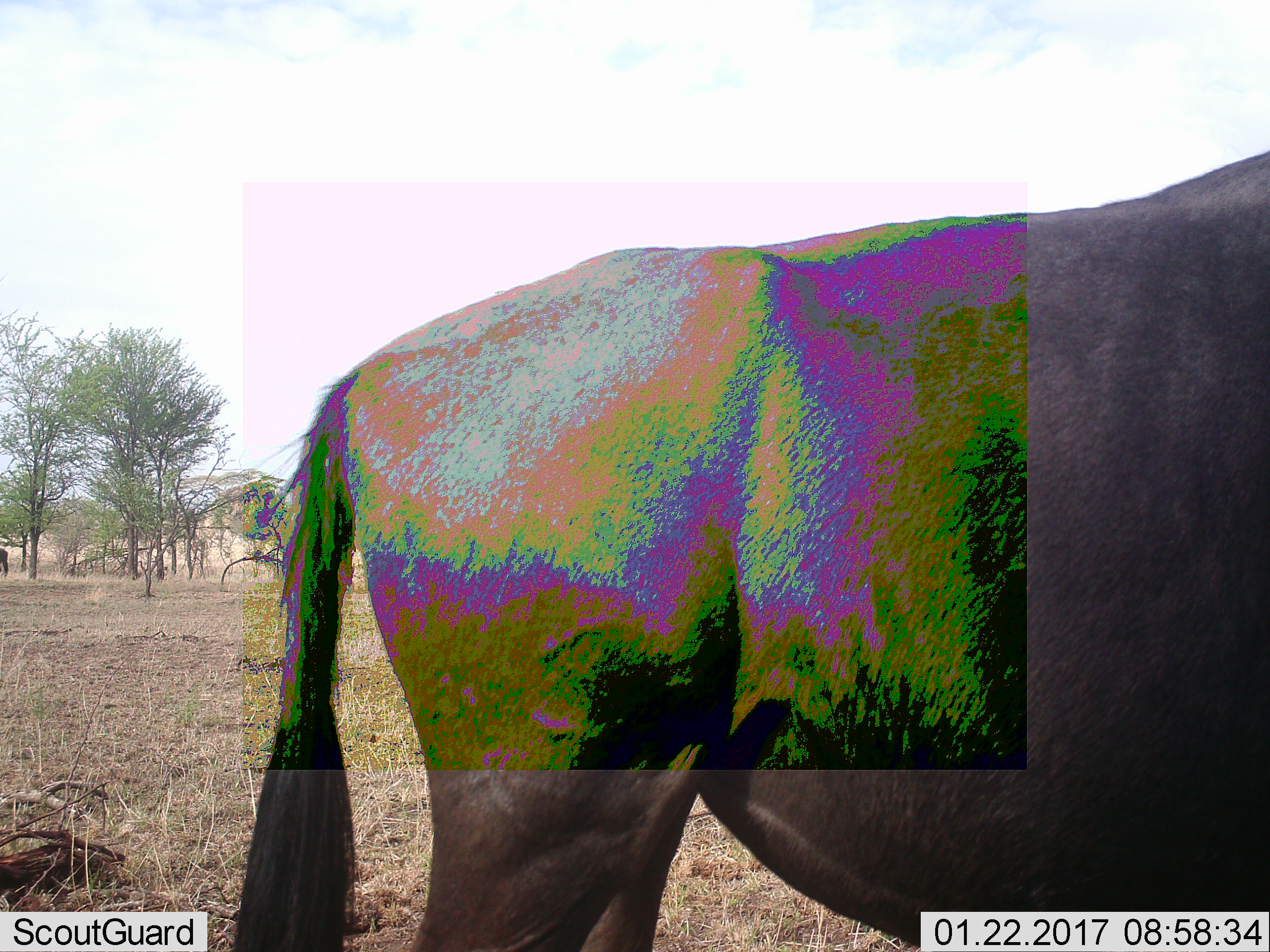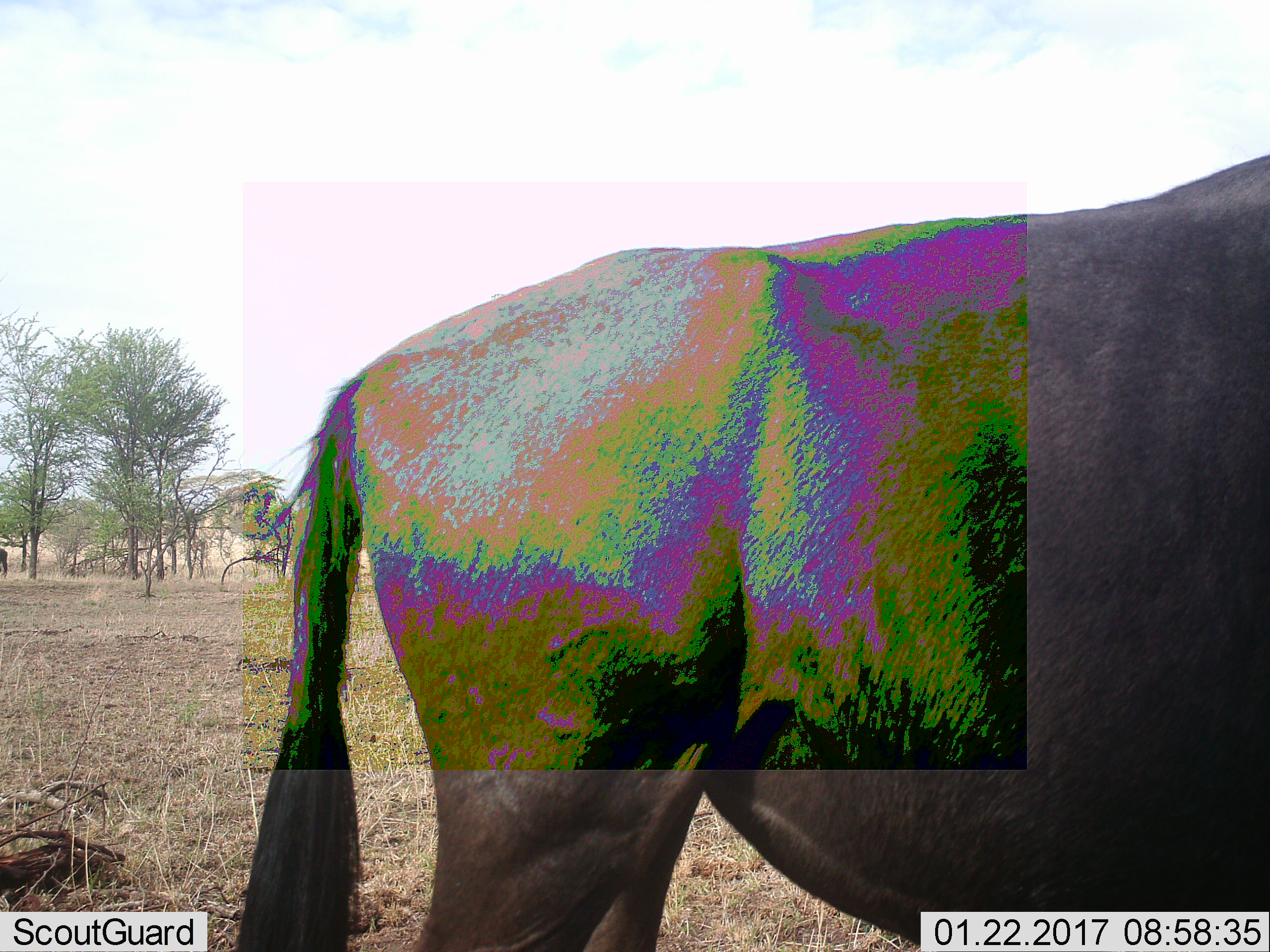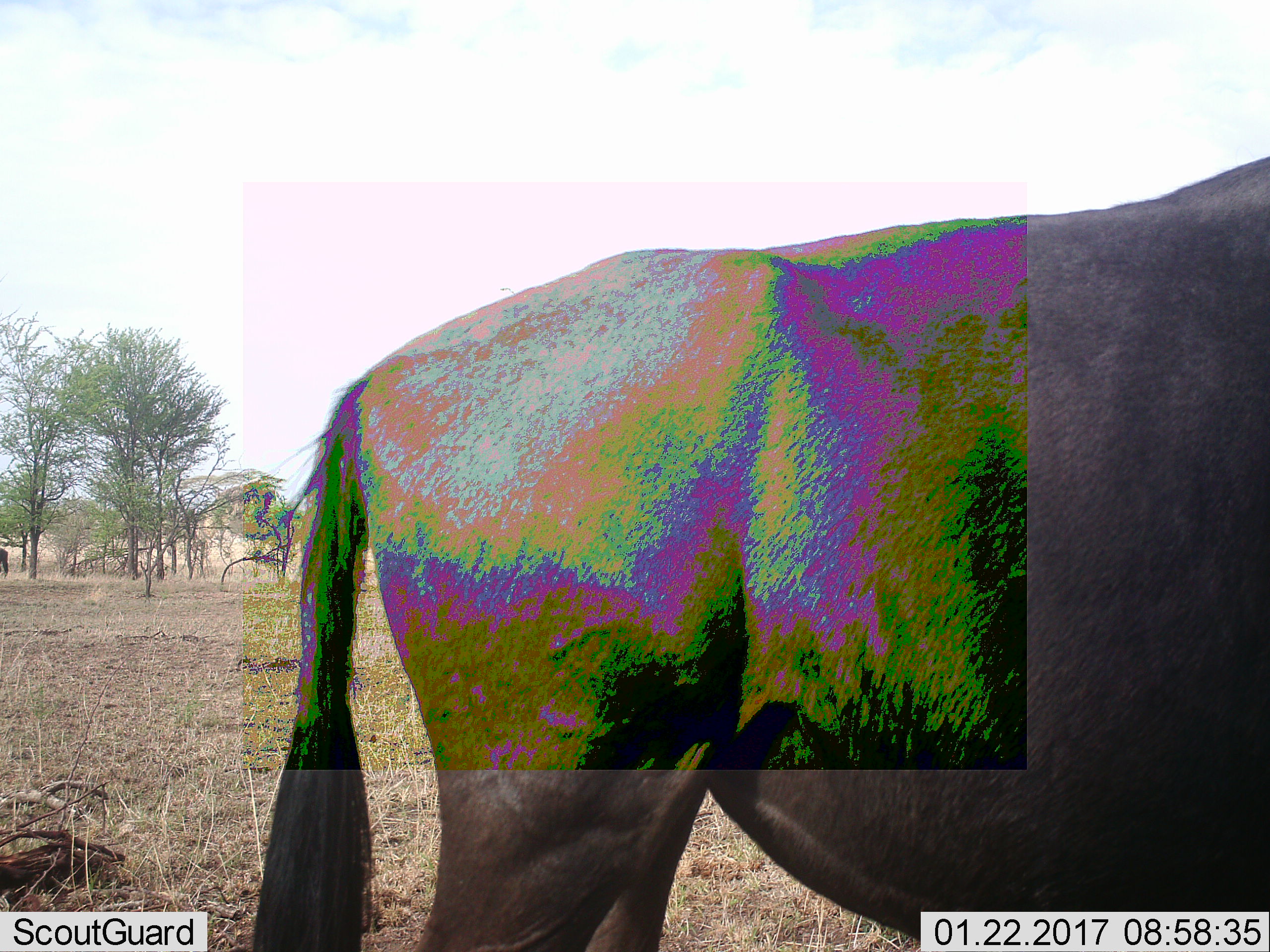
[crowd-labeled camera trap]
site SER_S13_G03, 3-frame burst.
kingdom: Animalia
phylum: Chordata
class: Mammalia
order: Artiodactyla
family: Bovidae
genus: Connochaetes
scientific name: Connochaetes taurinus taurinus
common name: blue wildebeest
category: wildebeestblue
Wildebeestblue (blue wildebeest) (Connochaetes taurinus taurinus), count 2. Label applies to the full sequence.